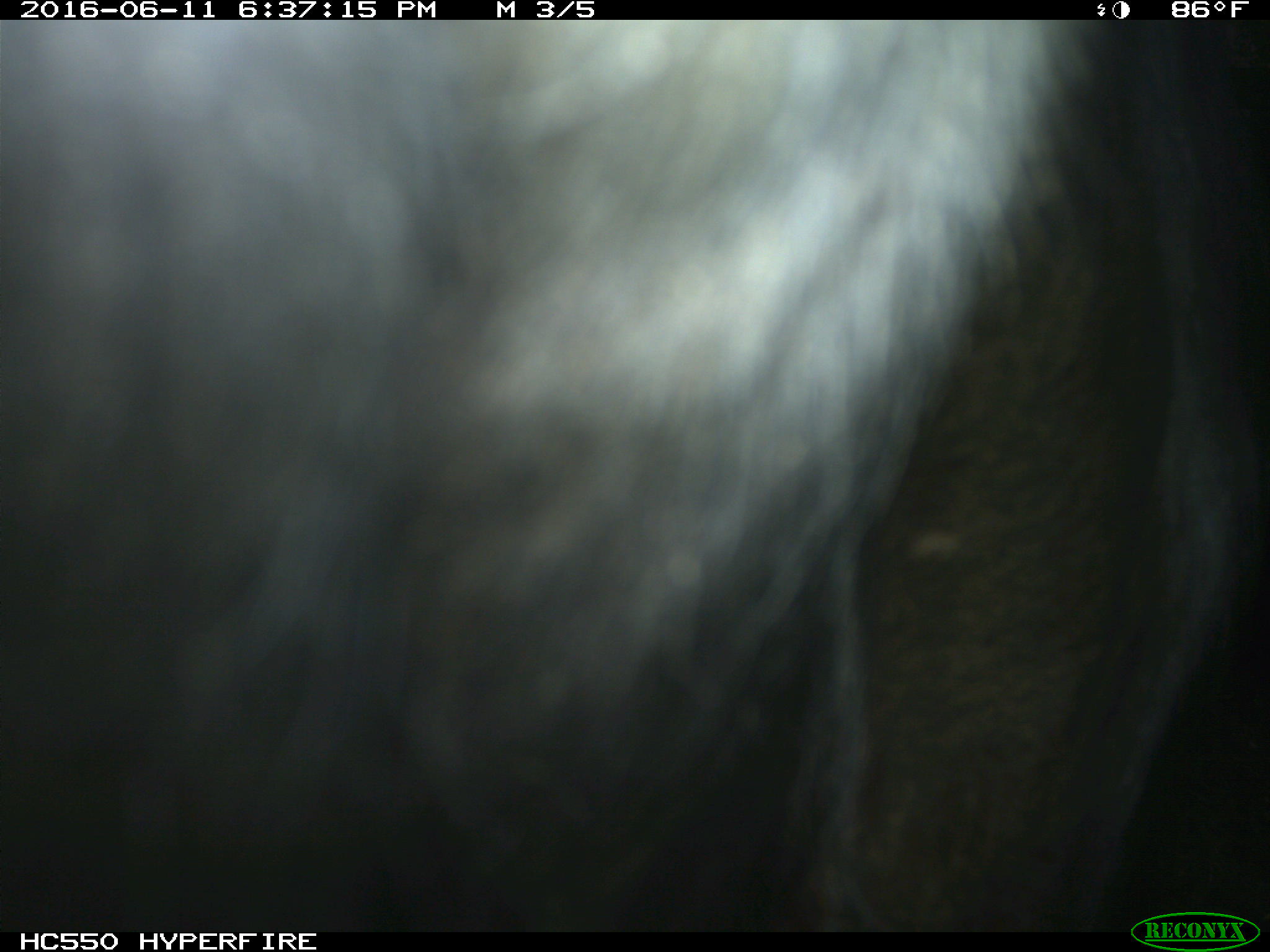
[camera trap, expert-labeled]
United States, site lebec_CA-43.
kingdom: Animalia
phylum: Chordata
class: Mammalia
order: Artiodactyla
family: Bovidae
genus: Bos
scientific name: Bos taurus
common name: domestic cow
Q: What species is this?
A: Bos taurus (domestic cow).